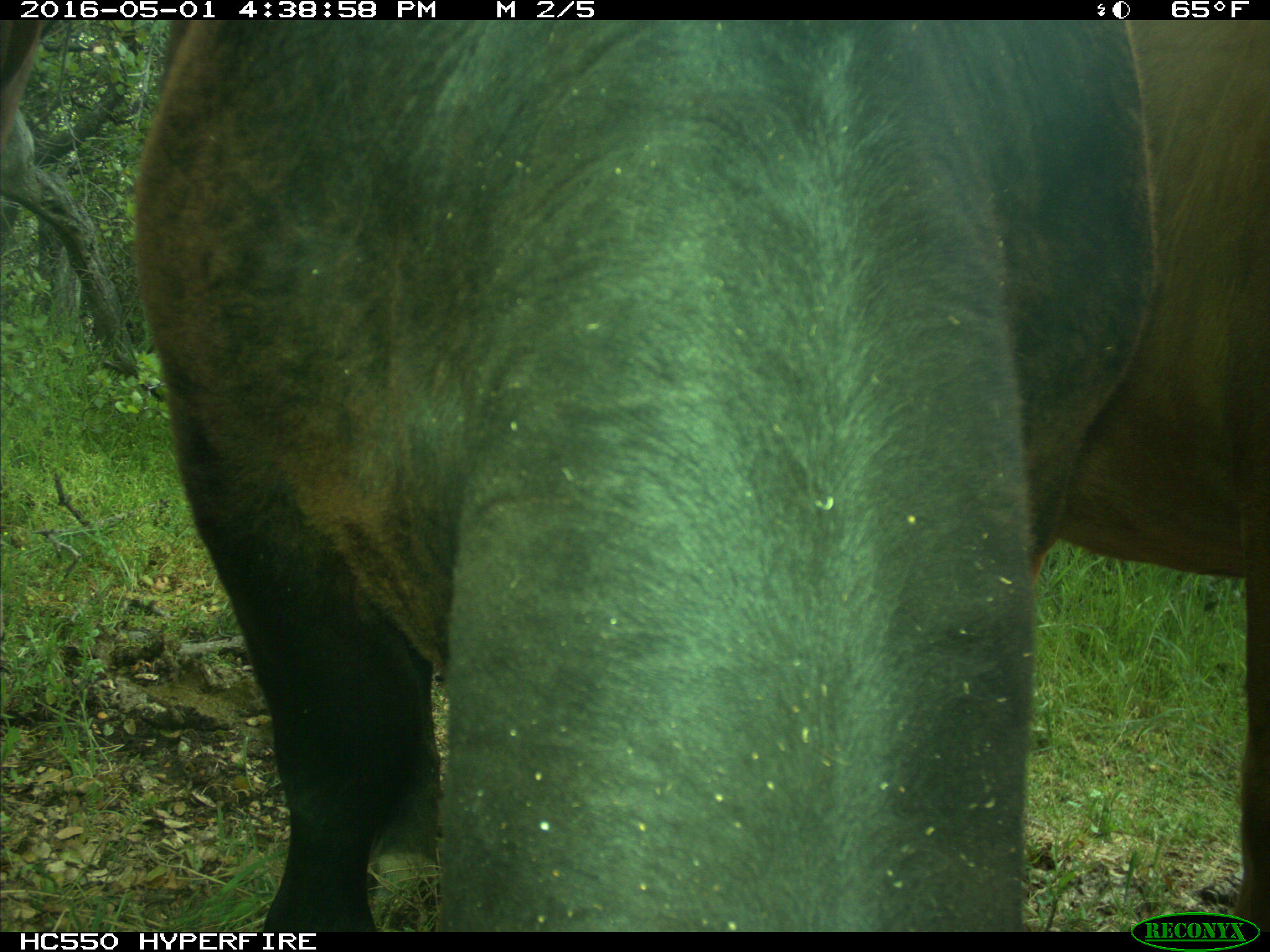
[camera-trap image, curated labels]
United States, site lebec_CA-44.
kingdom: Animalia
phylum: Chordata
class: Mammalia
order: Artiodactyla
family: Bovidae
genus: Bos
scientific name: Bos taurus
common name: domestic cow